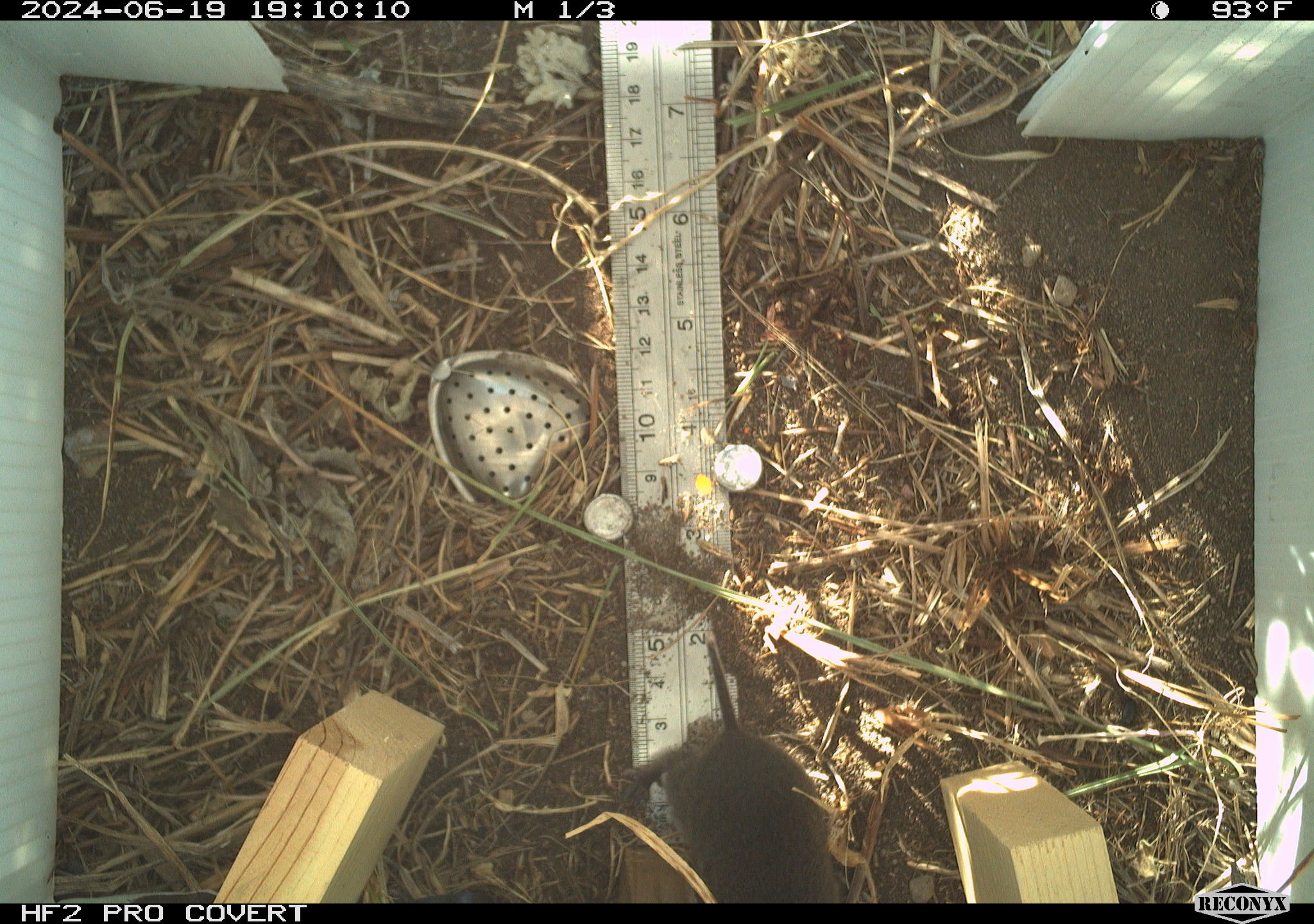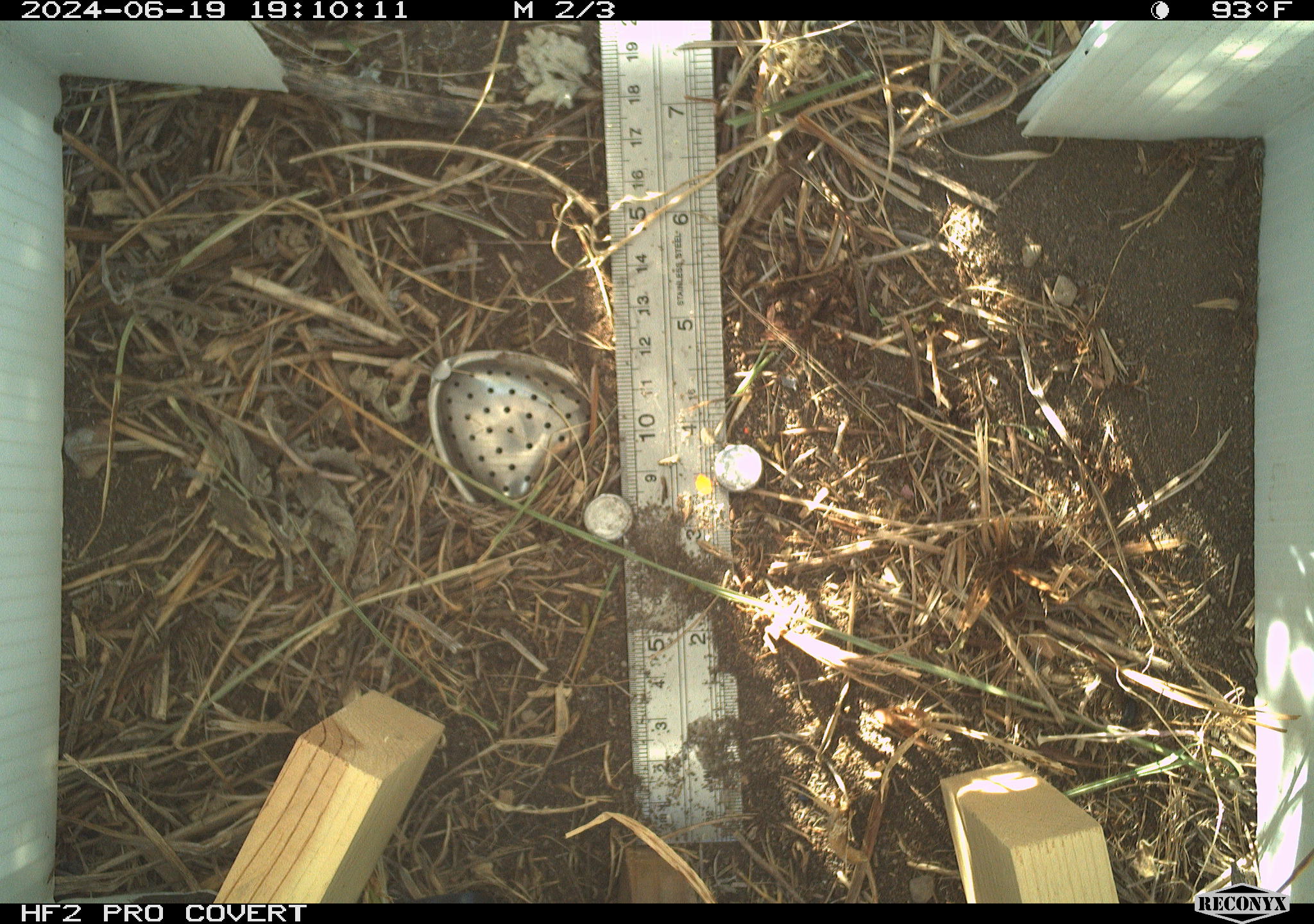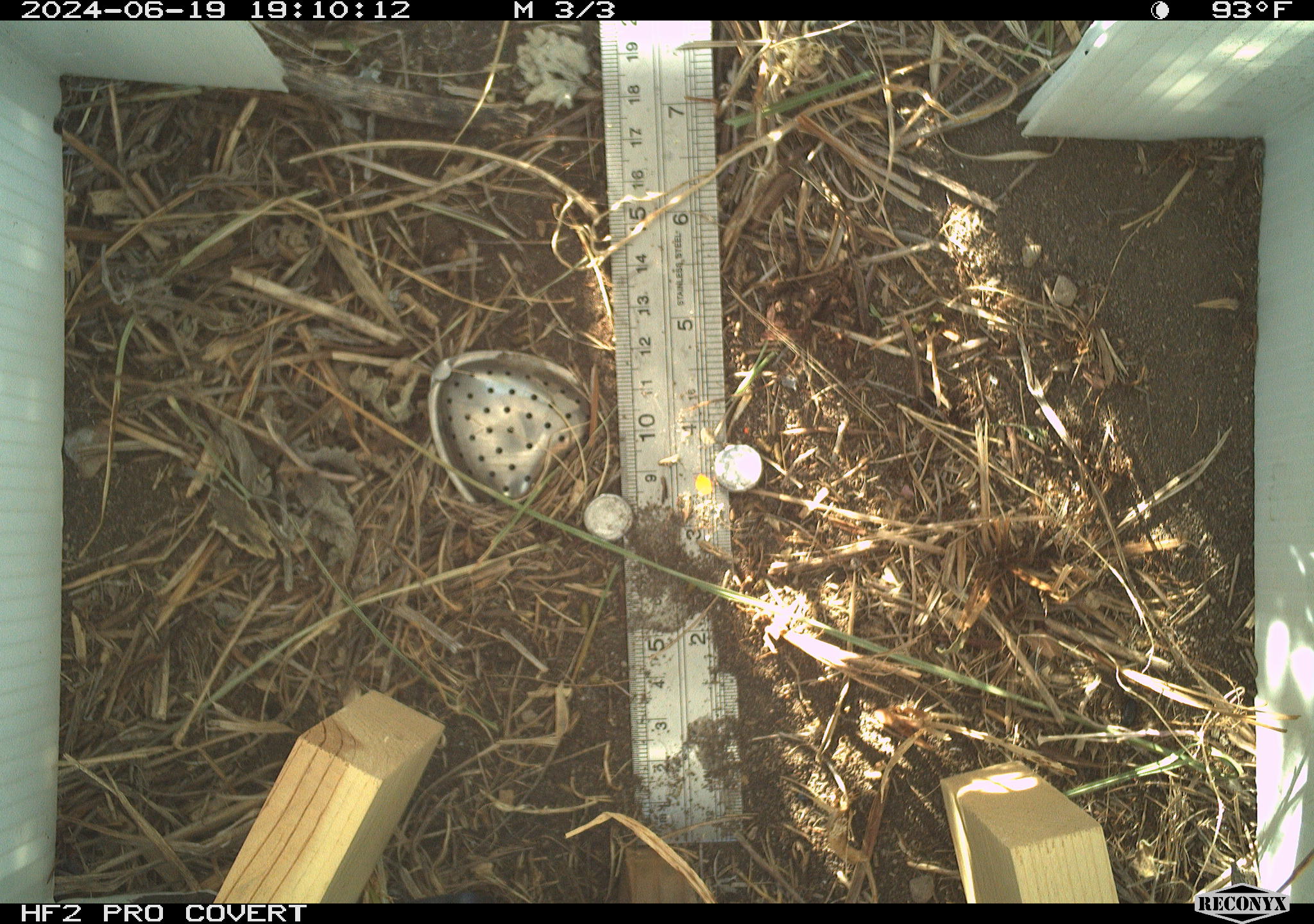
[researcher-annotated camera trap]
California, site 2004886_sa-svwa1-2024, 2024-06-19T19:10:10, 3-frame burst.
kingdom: Animalia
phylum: Chordata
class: Mammalia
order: Rodentia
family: Cricetidae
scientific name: Arvicolinae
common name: voles, lemmings, and muskrats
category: arvicolinae subfamily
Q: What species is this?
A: Arvicolinae subfamily (voles, lemmings, and muskrats) (Arvicolinae).